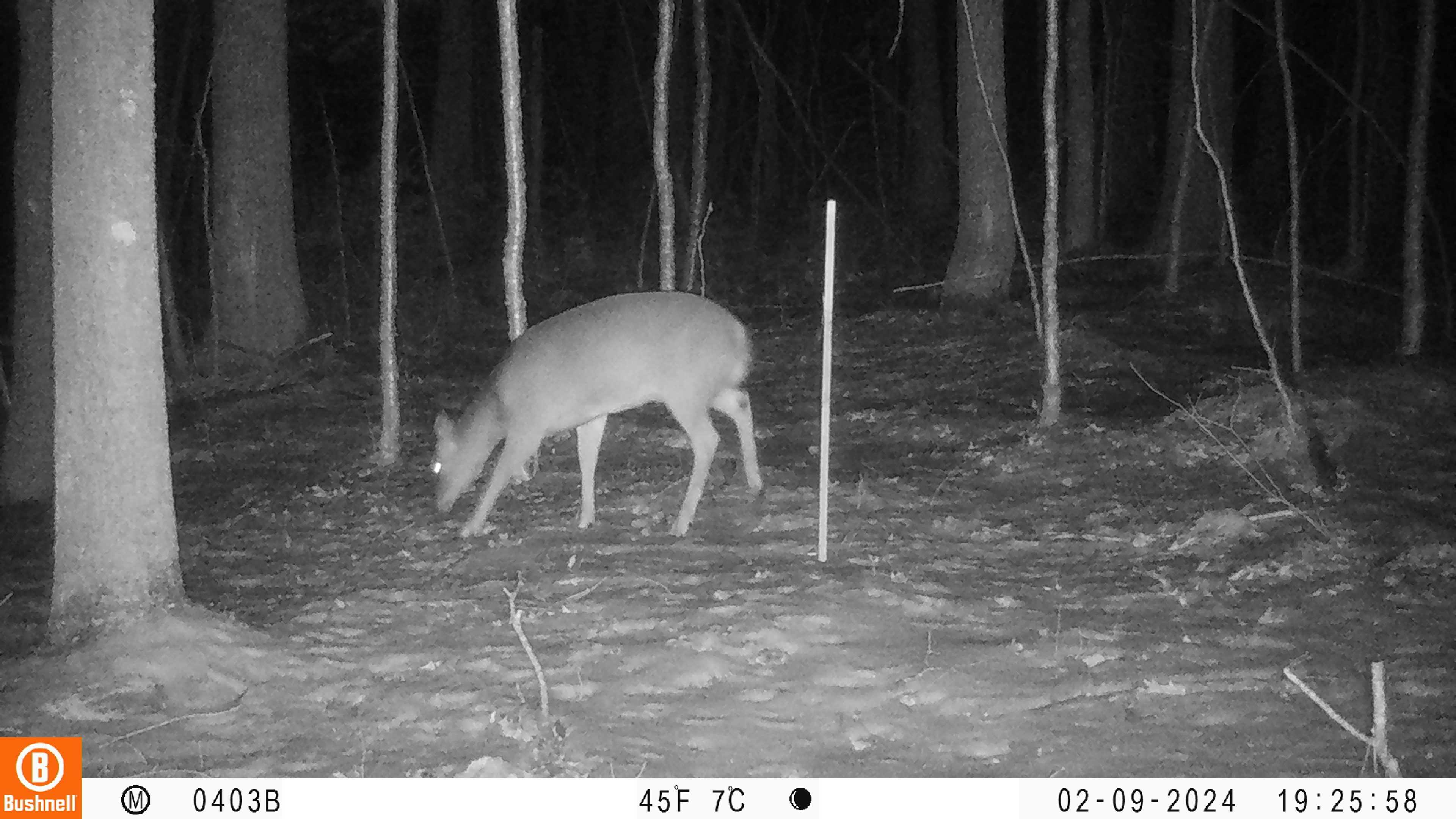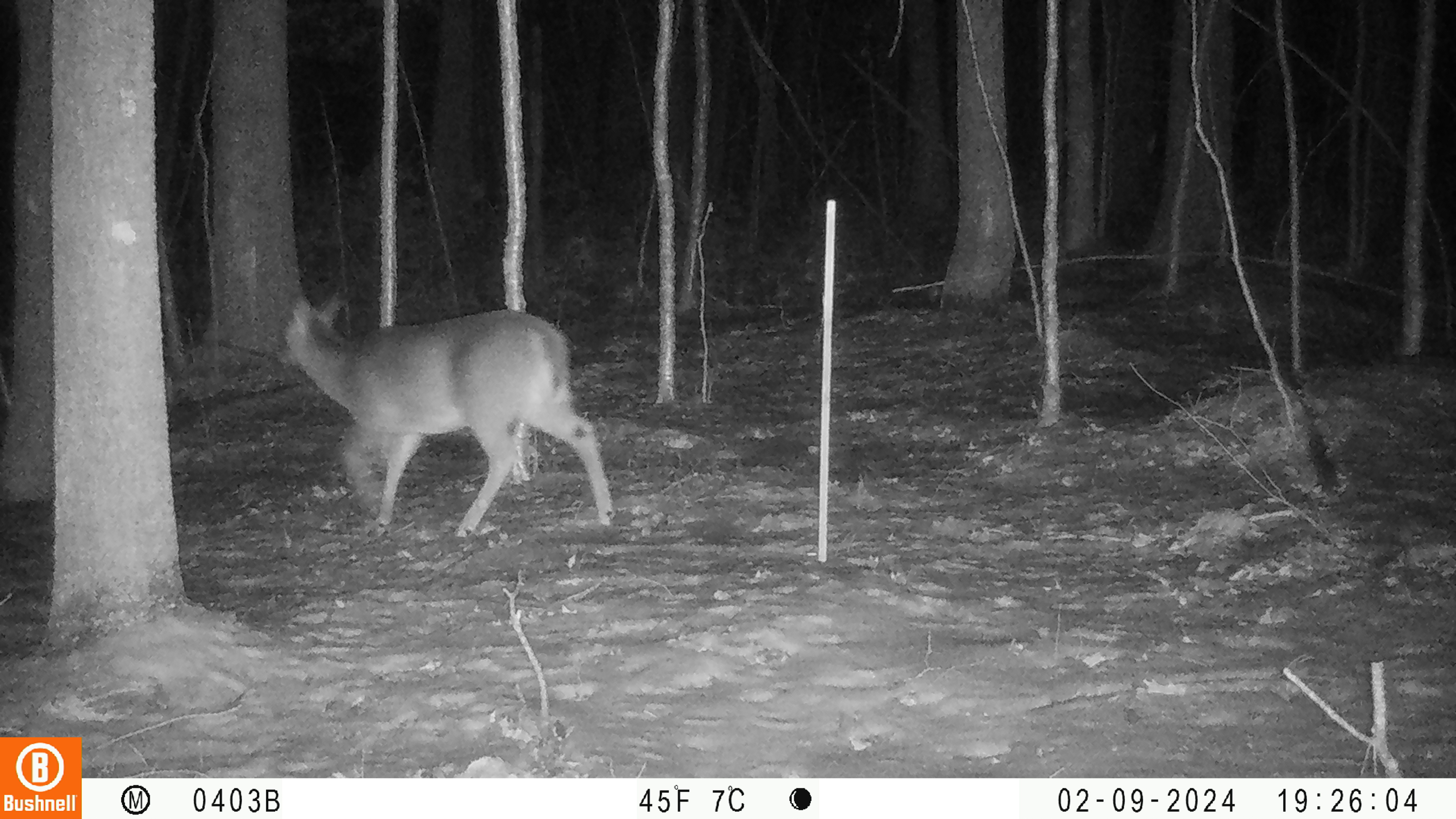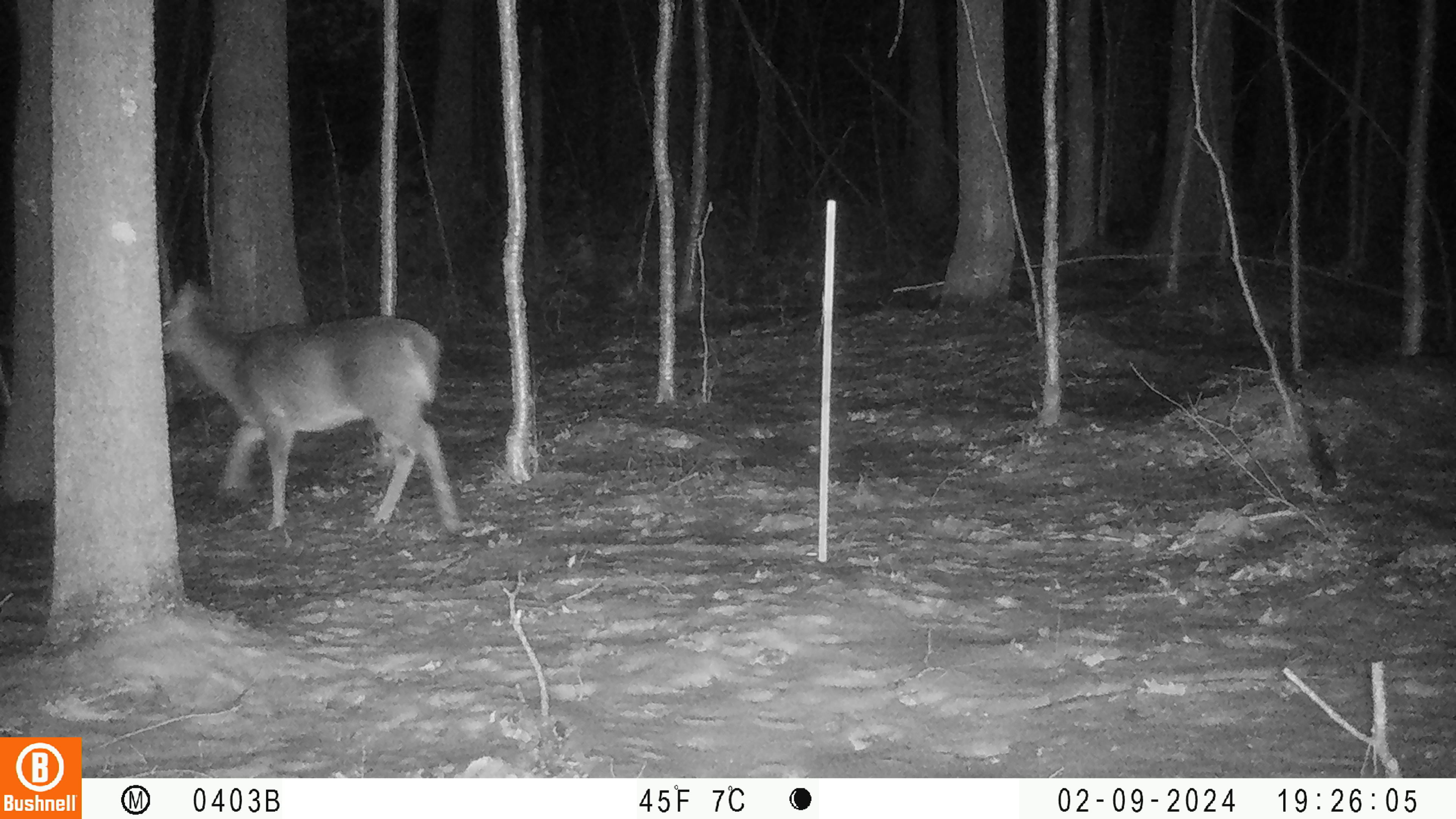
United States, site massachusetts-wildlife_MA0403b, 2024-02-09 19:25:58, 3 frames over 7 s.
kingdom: Animalia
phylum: Chordata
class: Mammalia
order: Artiodactyla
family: Cervidae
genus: Odocoileus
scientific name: Odocoileus virginianus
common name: white-tailed deer